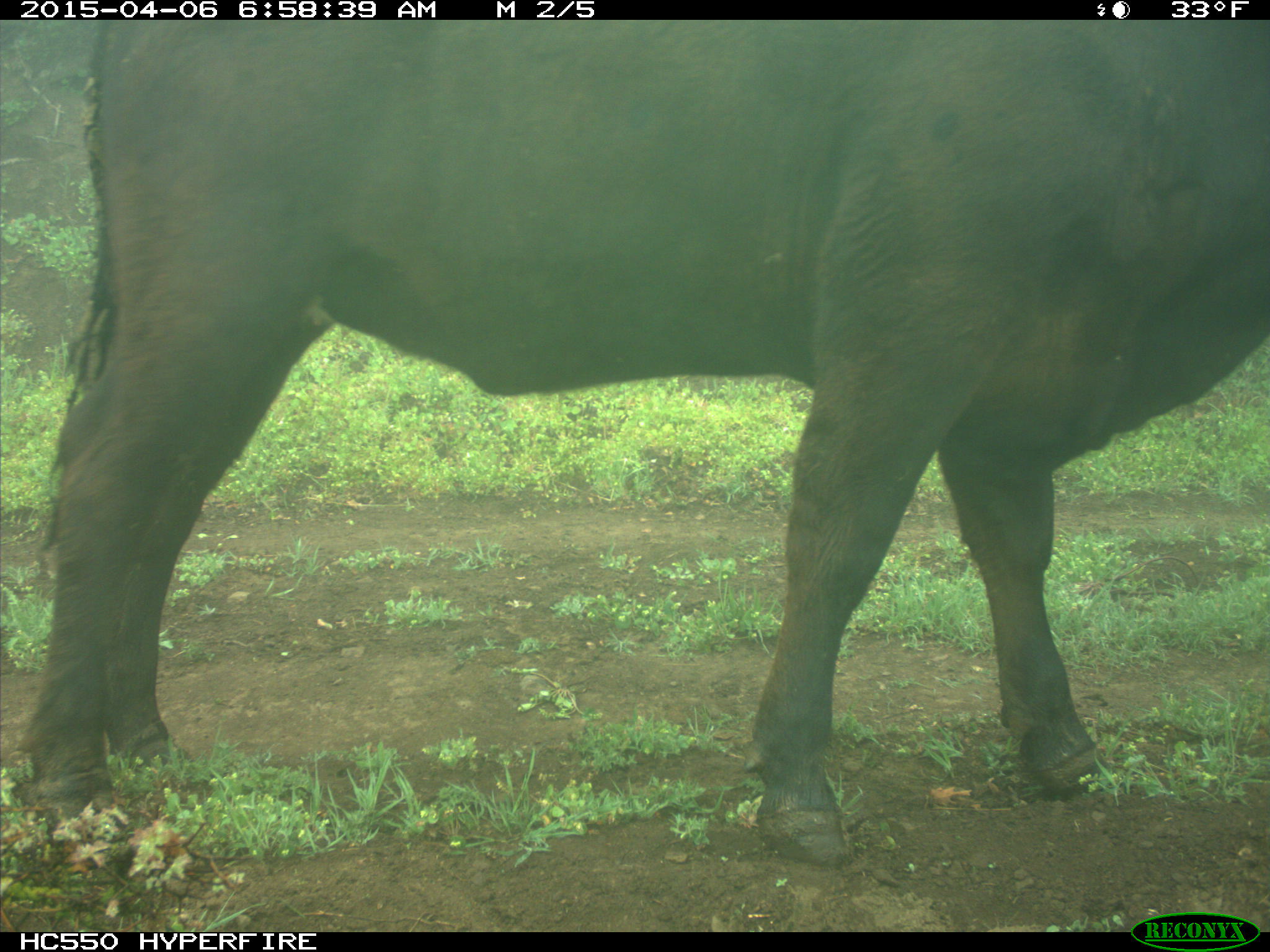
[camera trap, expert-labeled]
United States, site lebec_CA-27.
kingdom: Animalia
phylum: Chordata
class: Mammalia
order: Artiodactyla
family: Bovidae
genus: Bos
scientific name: Bos taurus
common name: domestic cow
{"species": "Bos taurus (domestic cow)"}